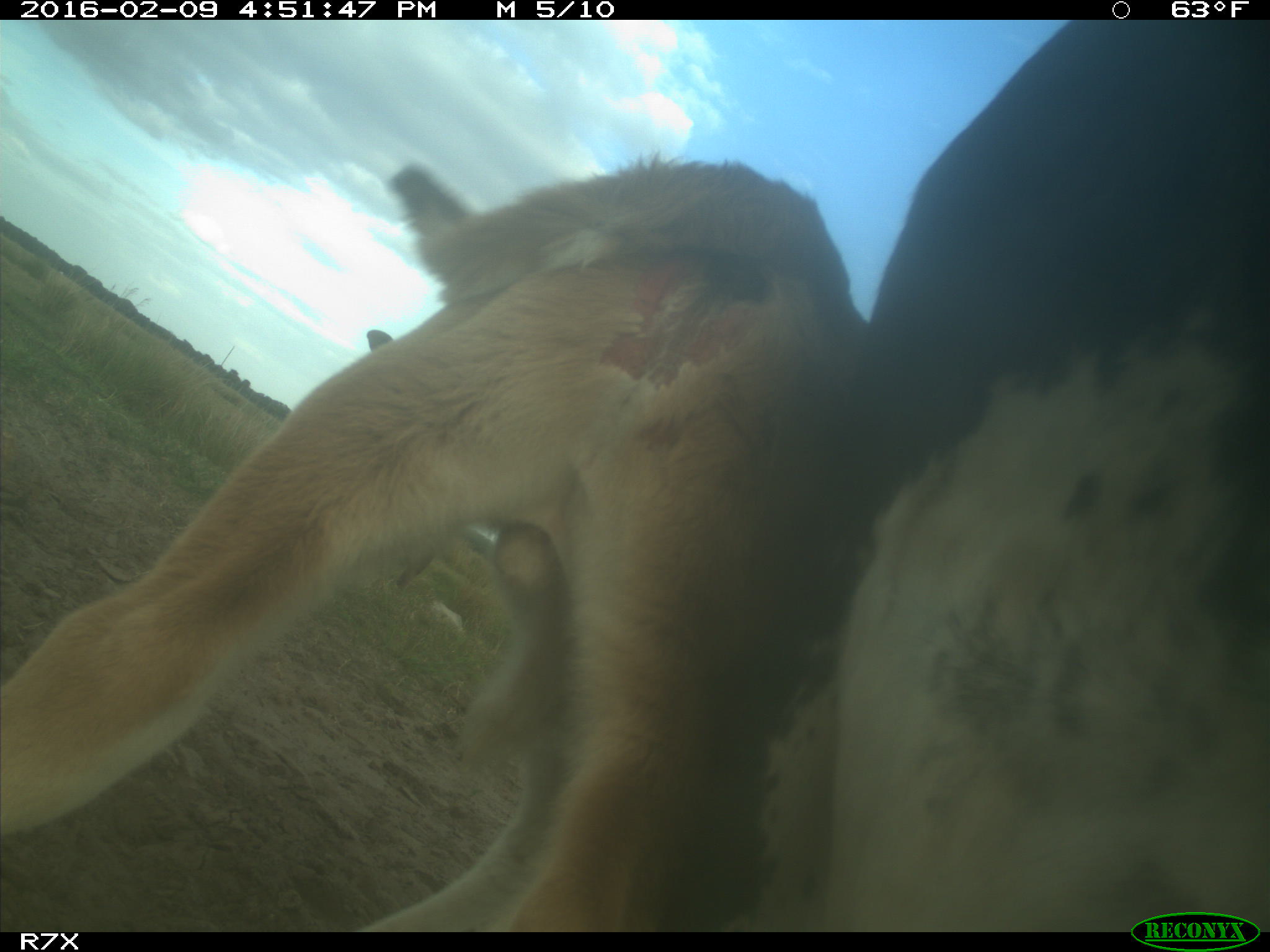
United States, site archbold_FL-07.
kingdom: Animalia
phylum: Chordata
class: Mammalia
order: Artiodactyla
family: Bovidae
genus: Bos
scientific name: Bos taurus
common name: domestic cow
Bos taurus (domestic cow).